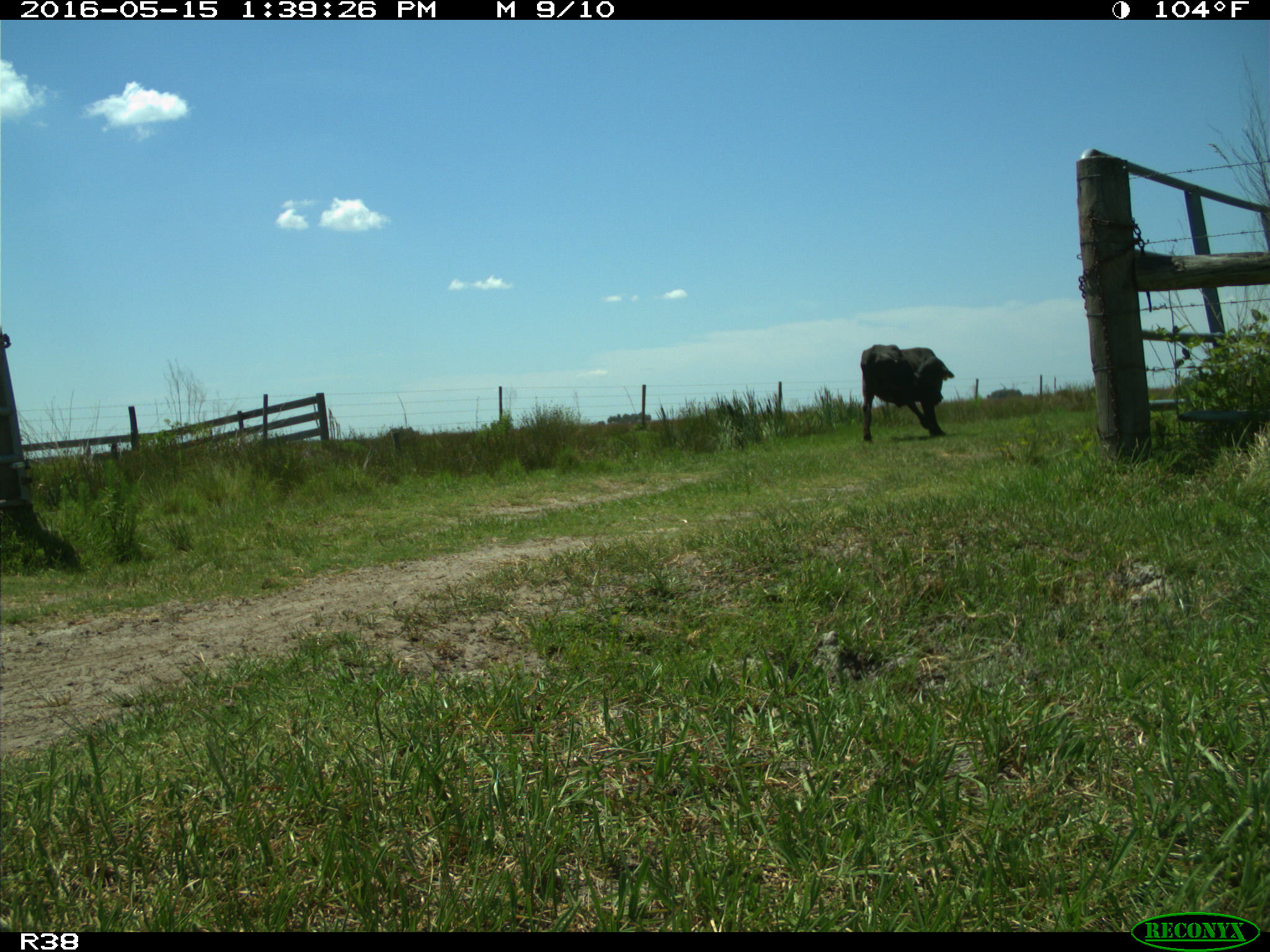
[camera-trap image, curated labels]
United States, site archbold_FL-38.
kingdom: Animalia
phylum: Chordata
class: Mammalia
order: Artiodactyla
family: Bovidae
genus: Bos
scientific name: Bos taurus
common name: domestic cow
Bos taurus (domestic cow).